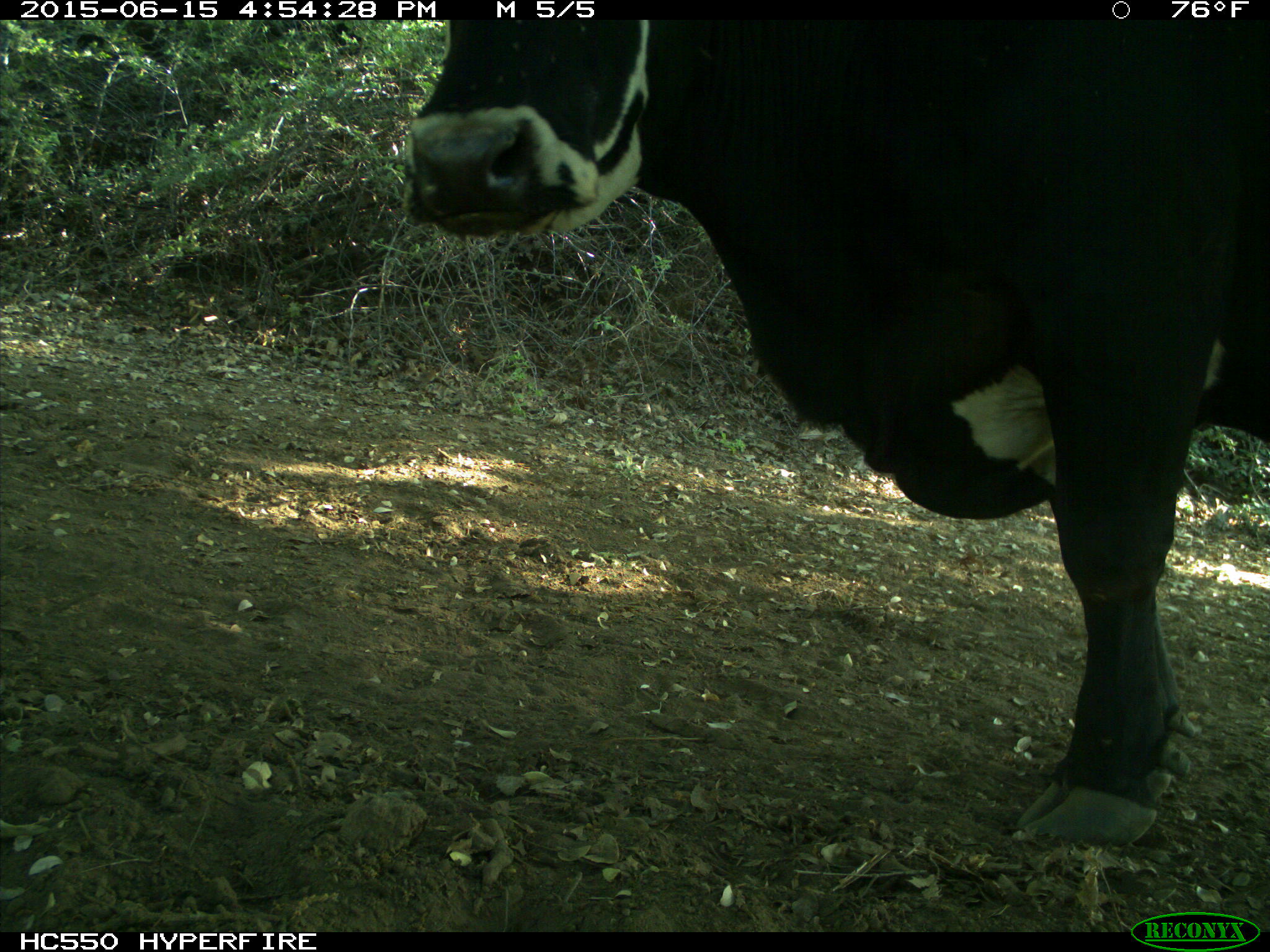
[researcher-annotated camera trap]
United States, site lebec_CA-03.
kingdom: Animalia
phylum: Chordata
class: Mammalia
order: Artiodactyla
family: Bovidae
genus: Bos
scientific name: Bos taurus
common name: domestic cow